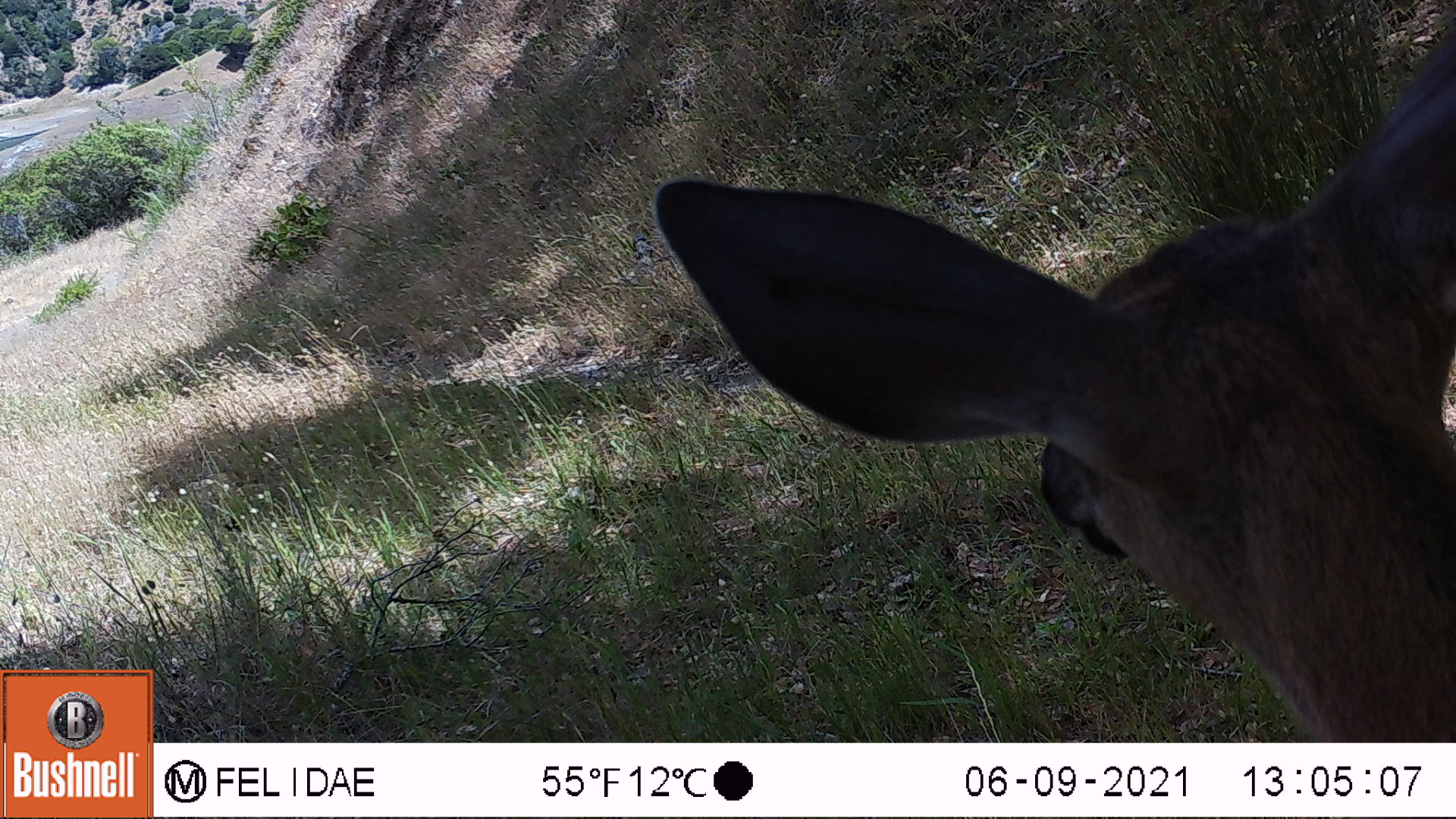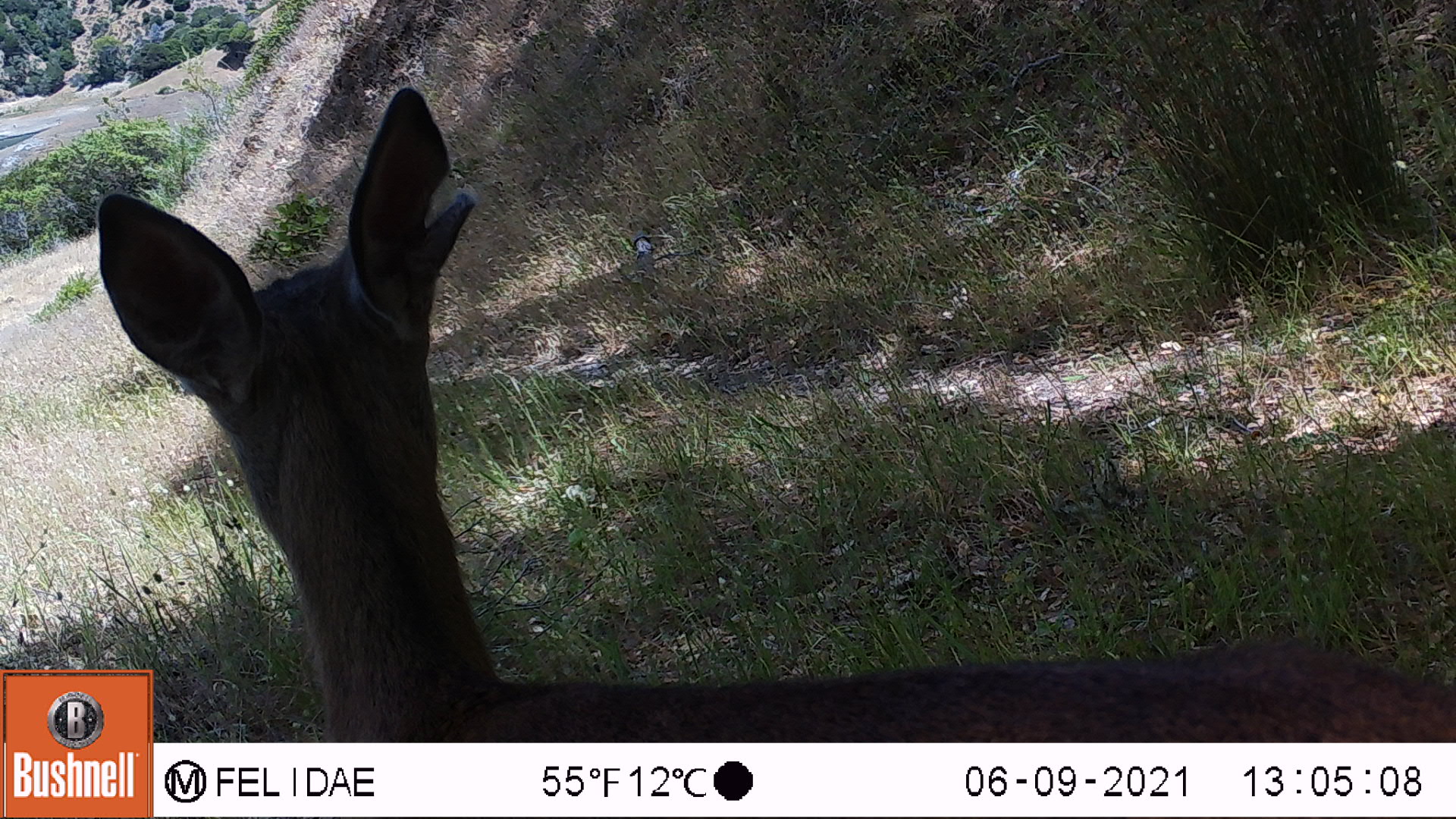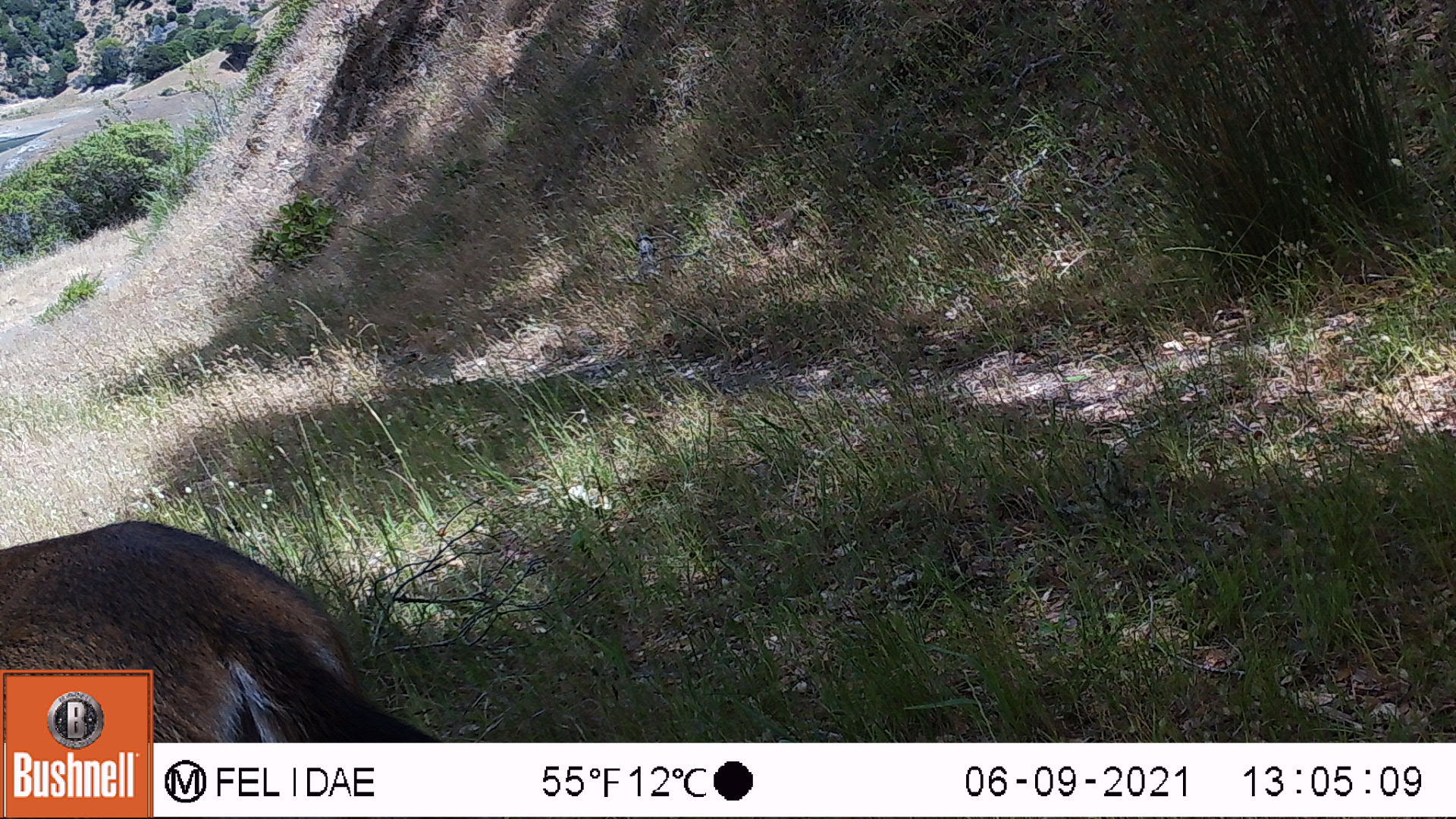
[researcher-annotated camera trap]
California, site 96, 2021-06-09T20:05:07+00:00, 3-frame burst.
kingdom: Animalia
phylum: Chordata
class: Mammalia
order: Artiodactyla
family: Cervidae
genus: Odocoileus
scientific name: Odocoileus hemionus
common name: mule deer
Mule deer (Odocoileus hemionus).